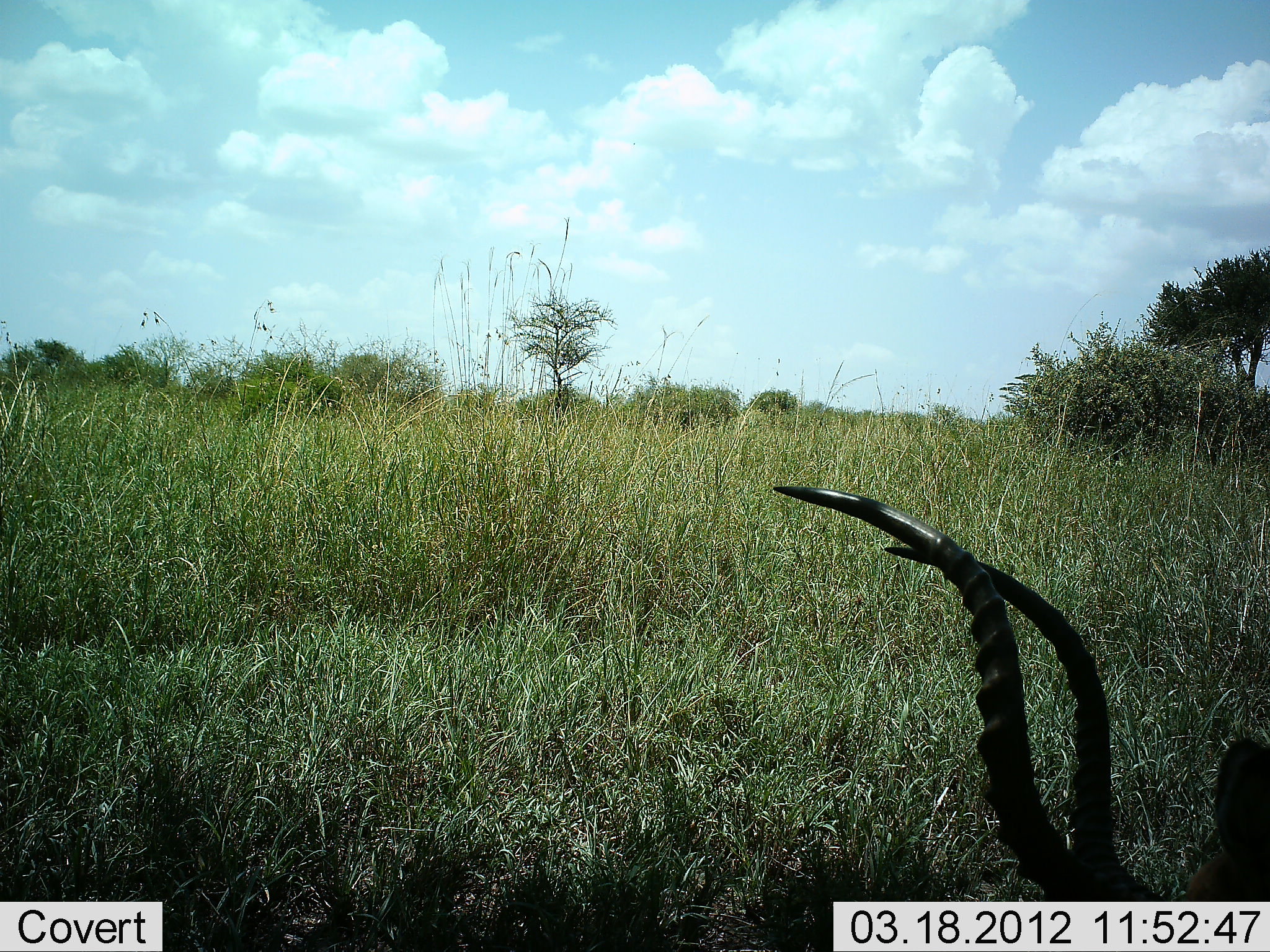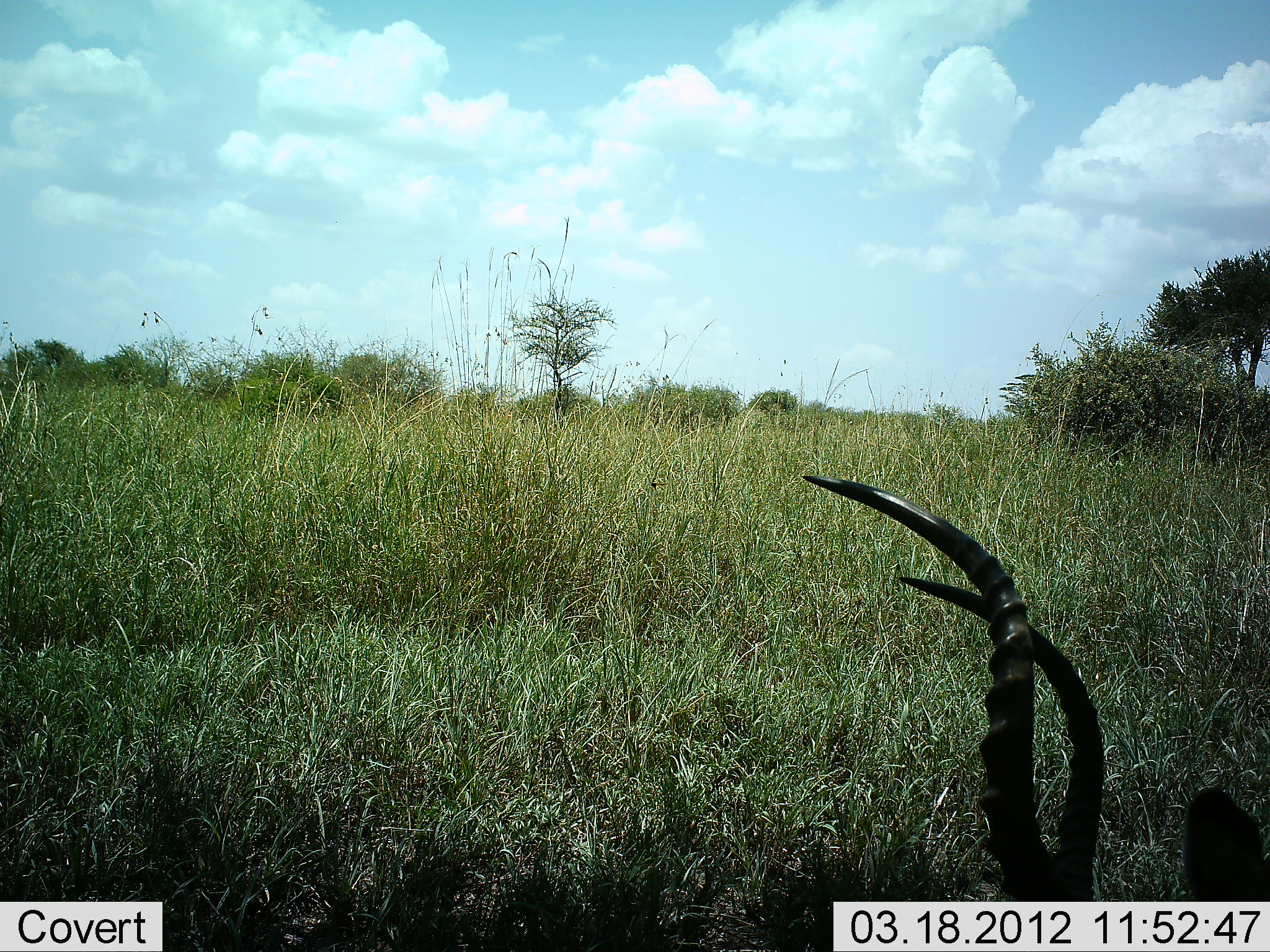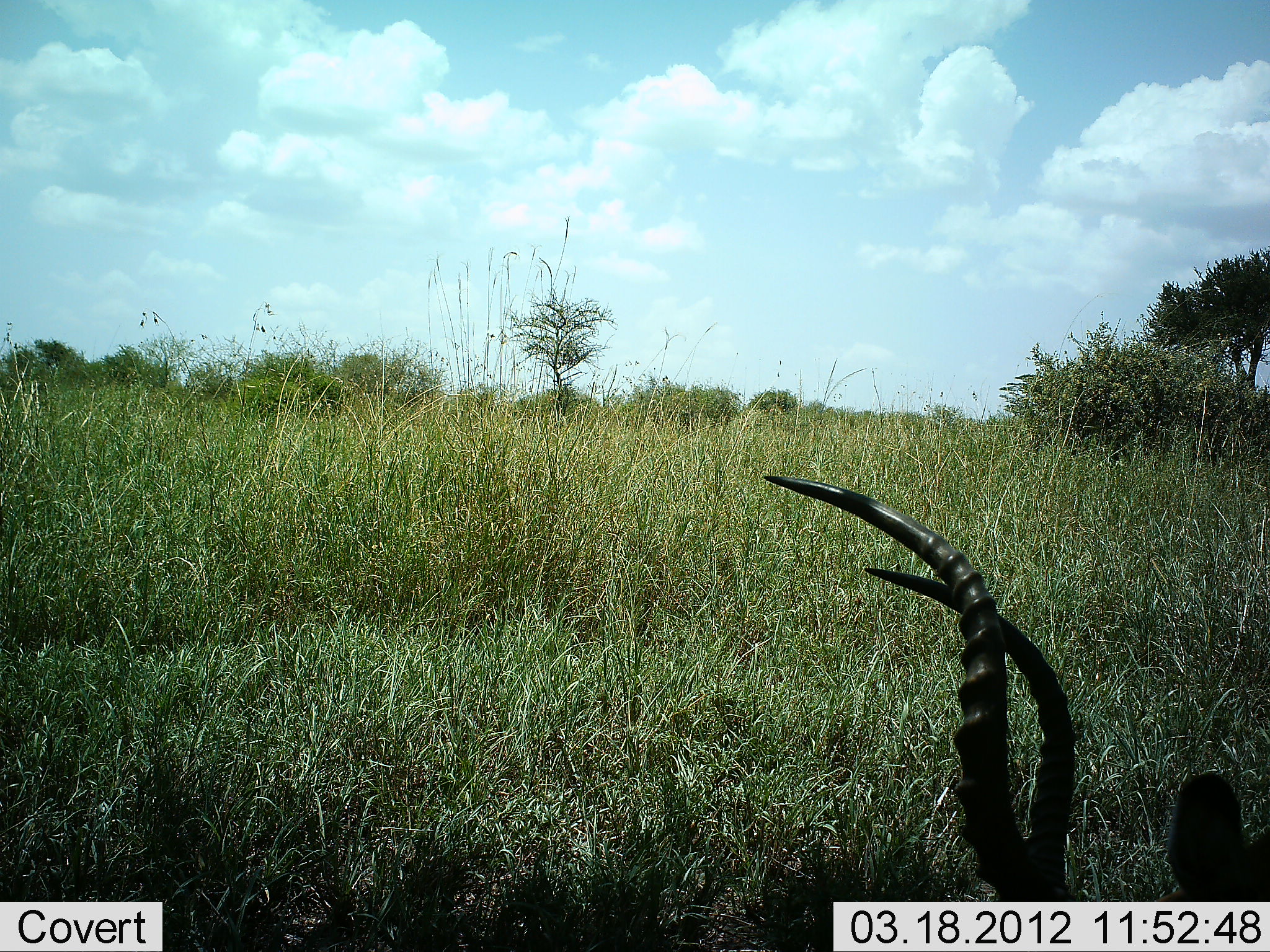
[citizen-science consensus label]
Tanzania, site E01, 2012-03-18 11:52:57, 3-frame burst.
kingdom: Animalia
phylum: Chordata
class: Mammalia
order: Artiodactyla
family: Bovidae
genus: Aepyceros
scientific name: Aepyceros melampus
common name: impala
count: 1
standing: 14%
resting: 57%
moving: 0%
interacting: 0%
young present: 0%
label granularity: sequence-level